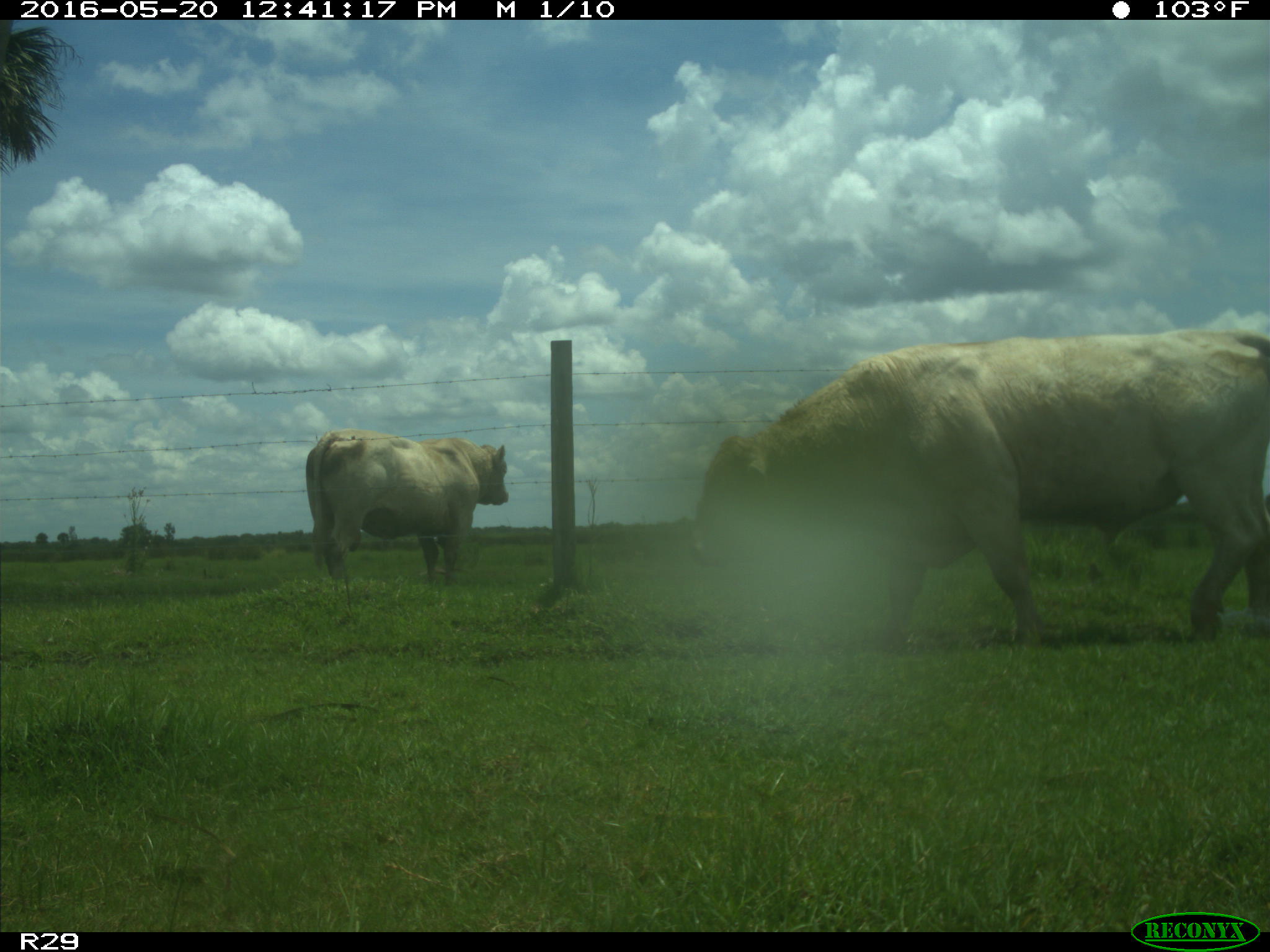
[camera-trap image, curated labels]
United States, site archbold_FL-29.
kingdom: Animalia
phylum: Chordata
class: Mammalia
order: Artiodactyla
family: Bovidae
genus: Bos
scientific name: Bos taurus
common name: domestic cow